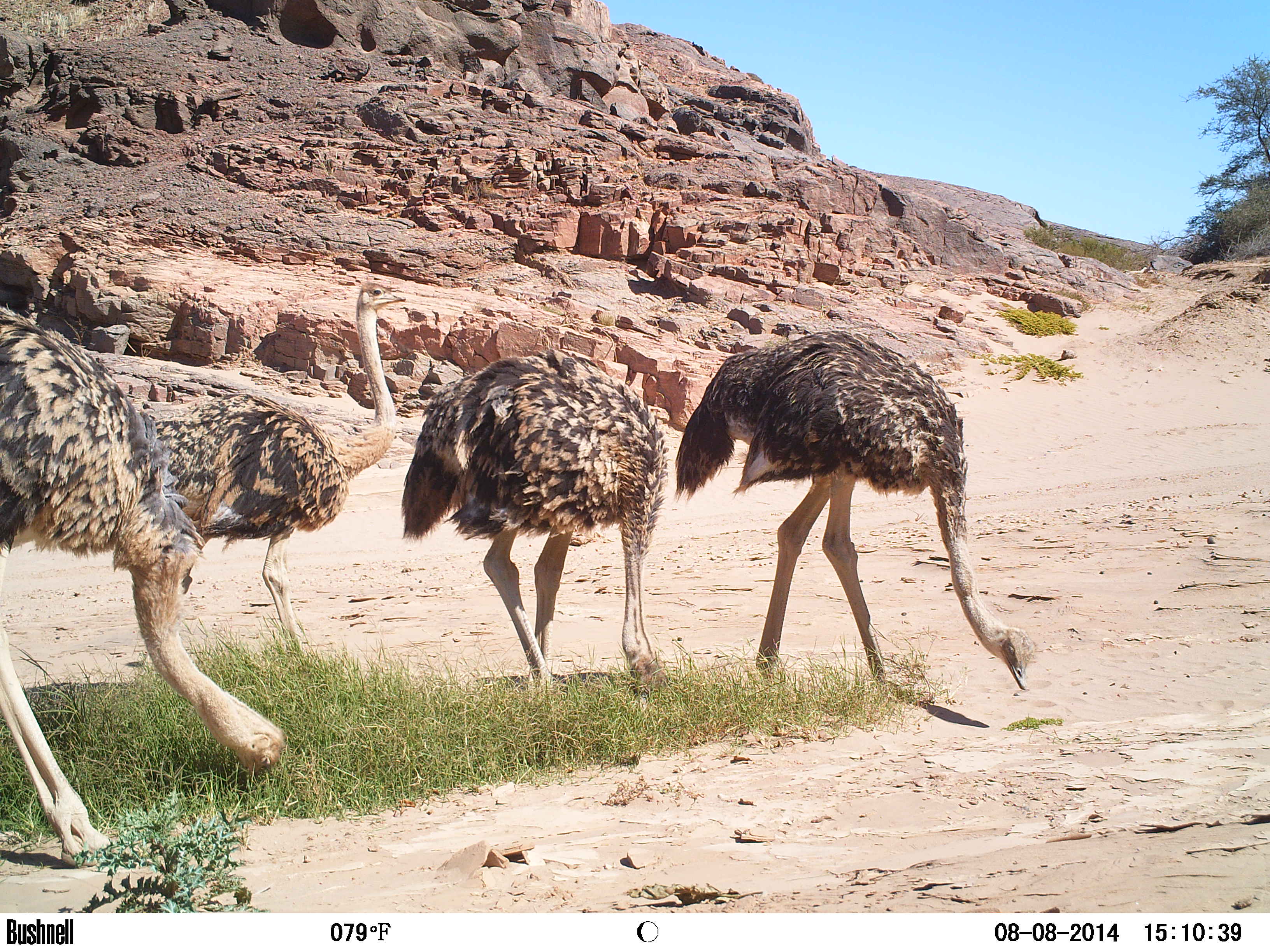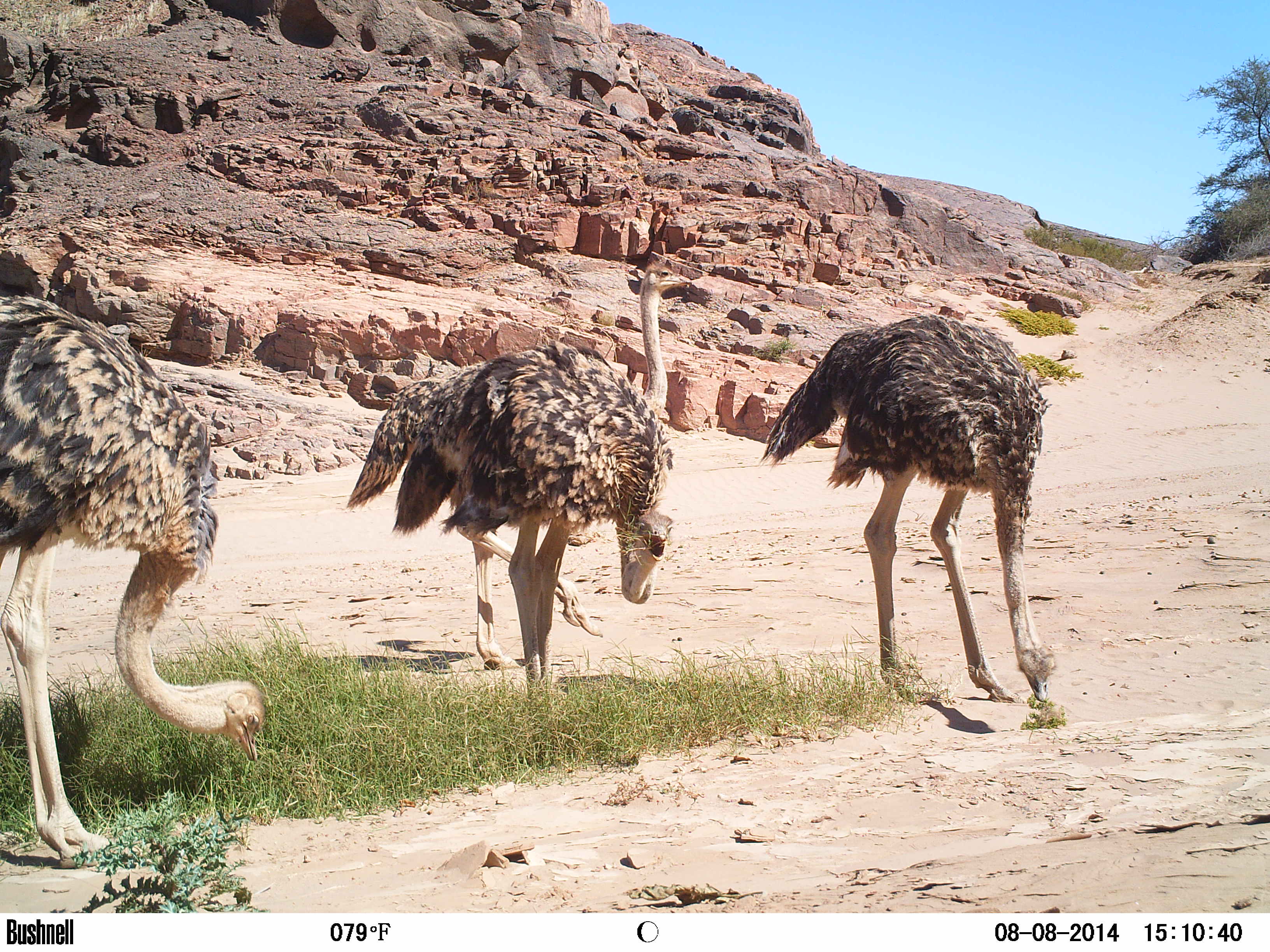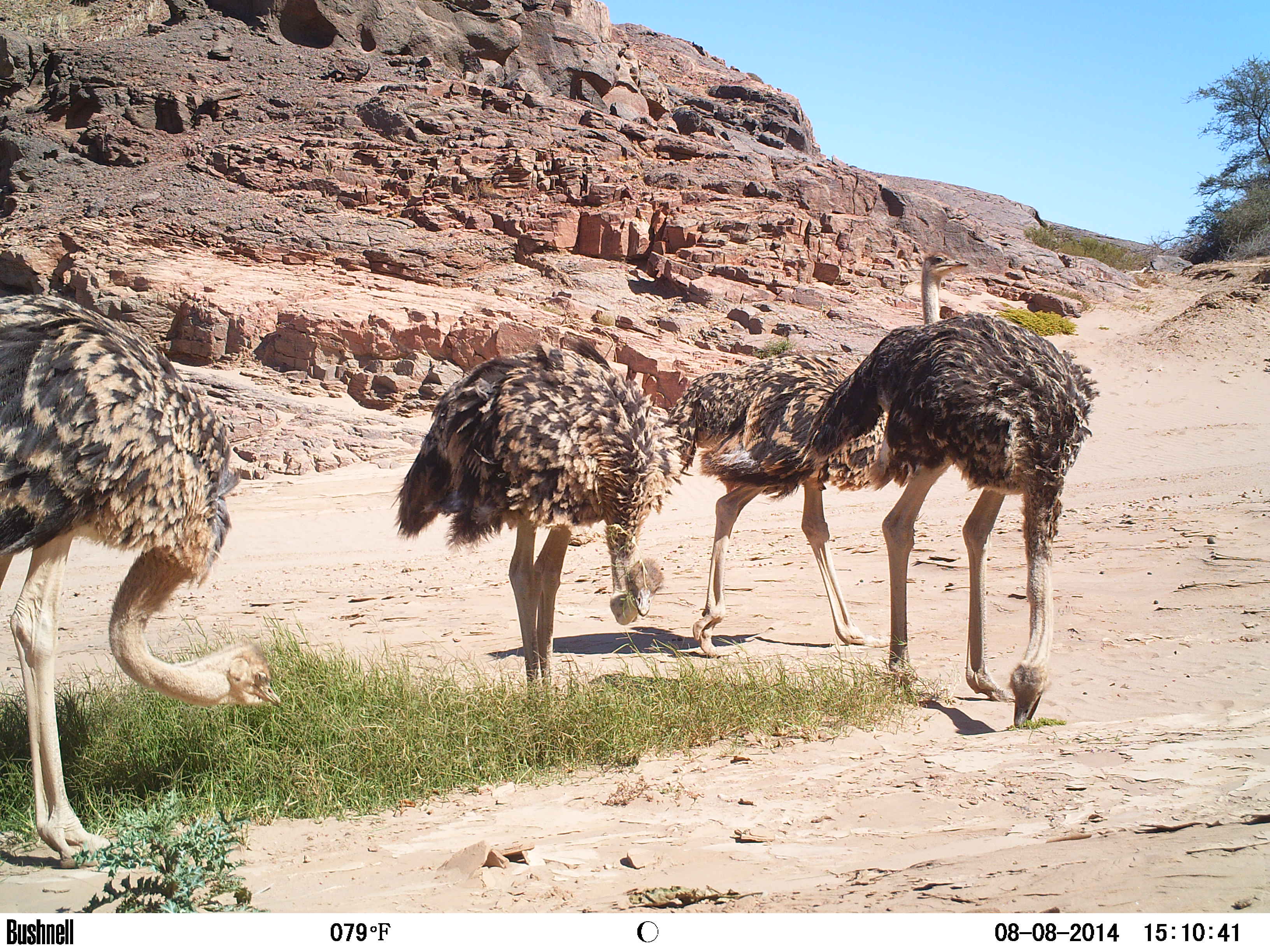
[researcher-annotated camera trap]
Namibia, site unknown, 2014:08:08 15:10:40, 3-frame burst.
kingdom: Animalia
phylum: Chordata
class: Aves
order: Struthioniformes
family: Struthionidae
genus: Struthio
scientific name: Struthio camelus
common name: common ostrich